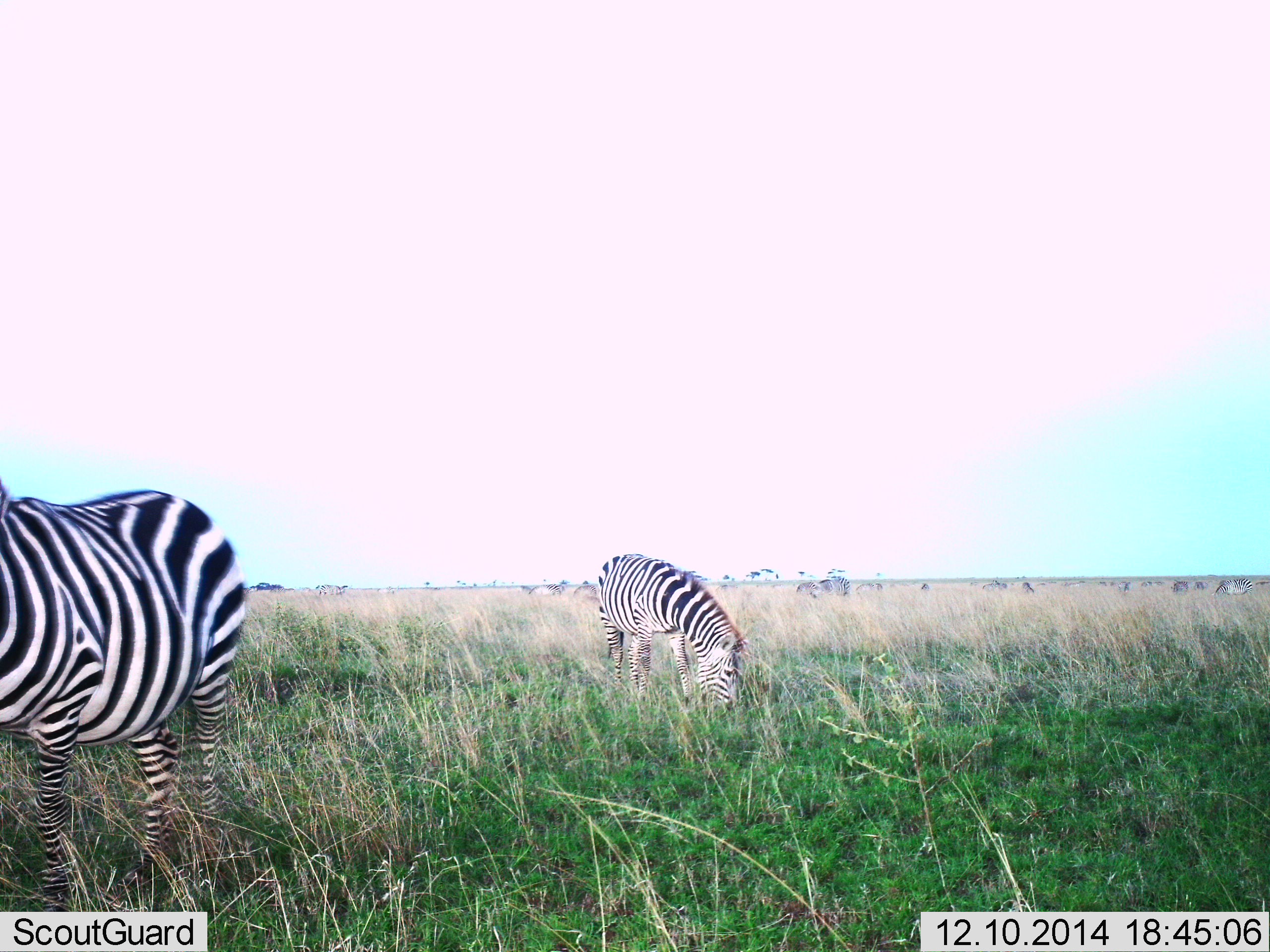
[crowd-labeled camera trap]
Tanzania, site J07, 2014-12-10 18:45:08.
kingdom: Animalia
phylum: Chordata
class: Mammalia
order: Perissodactyla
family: Equidae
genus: Equus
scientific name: Equus quagga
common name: plains zebra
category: zebra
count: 6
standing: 64%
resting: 0%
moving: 0%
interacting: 0%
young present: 0%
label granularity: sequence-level